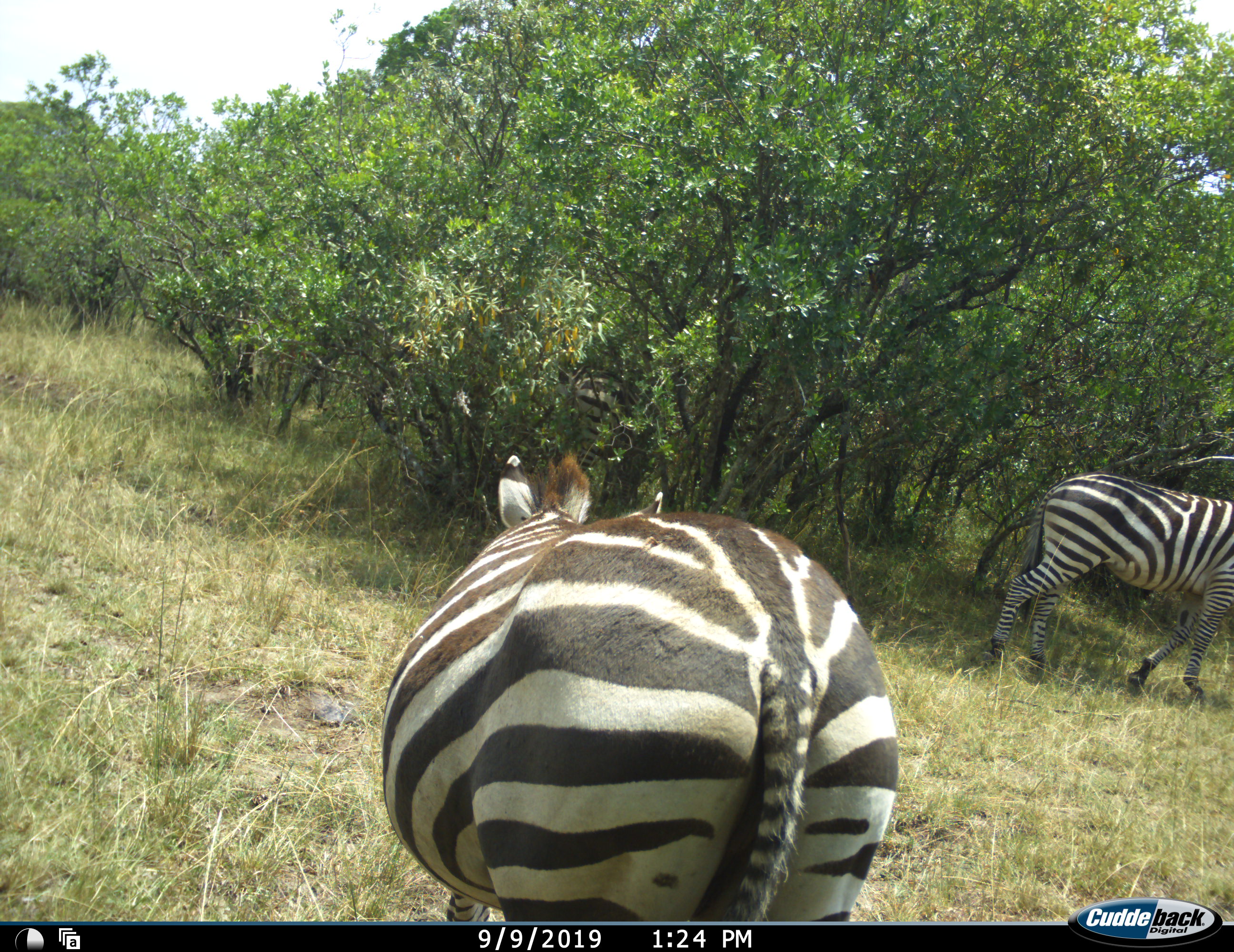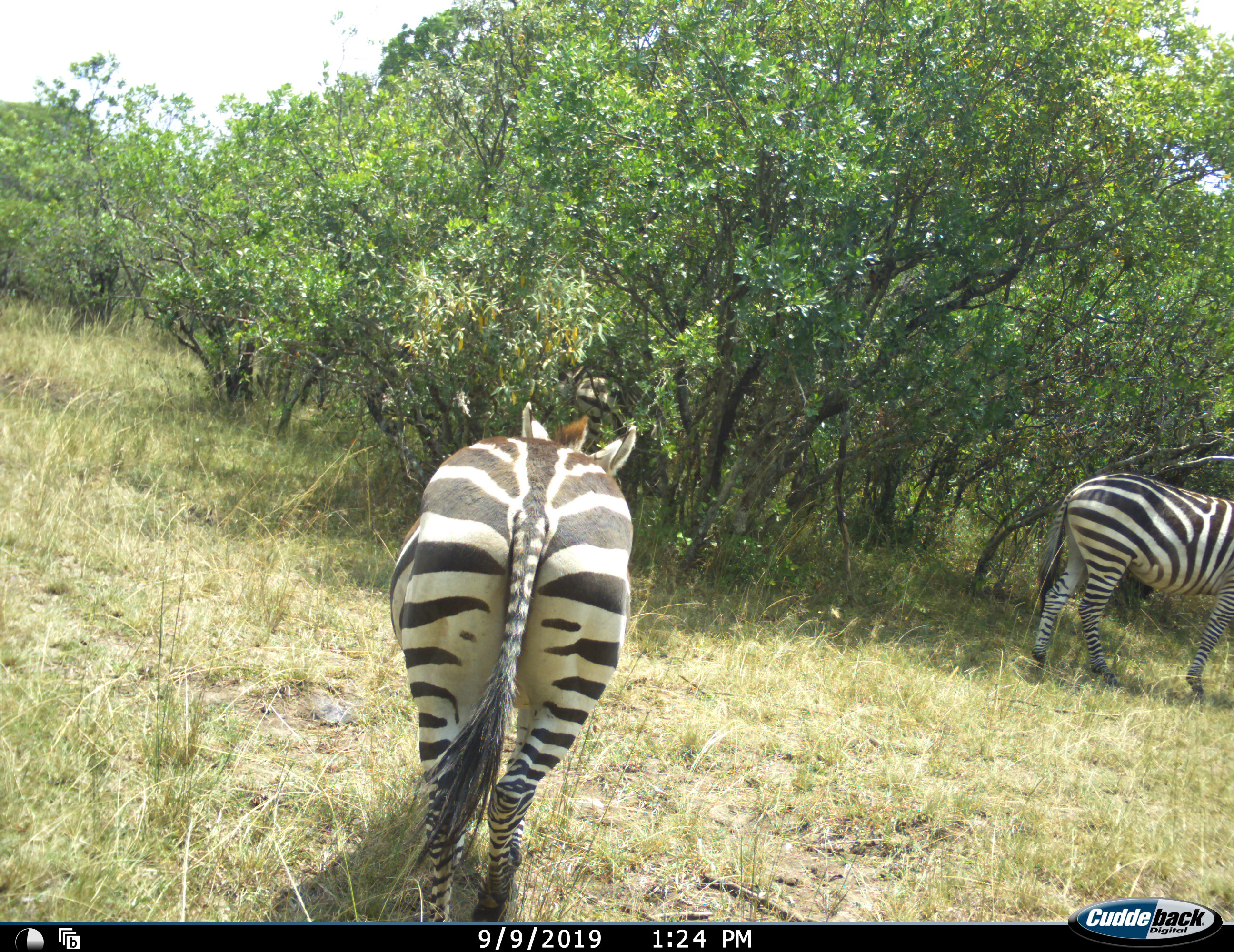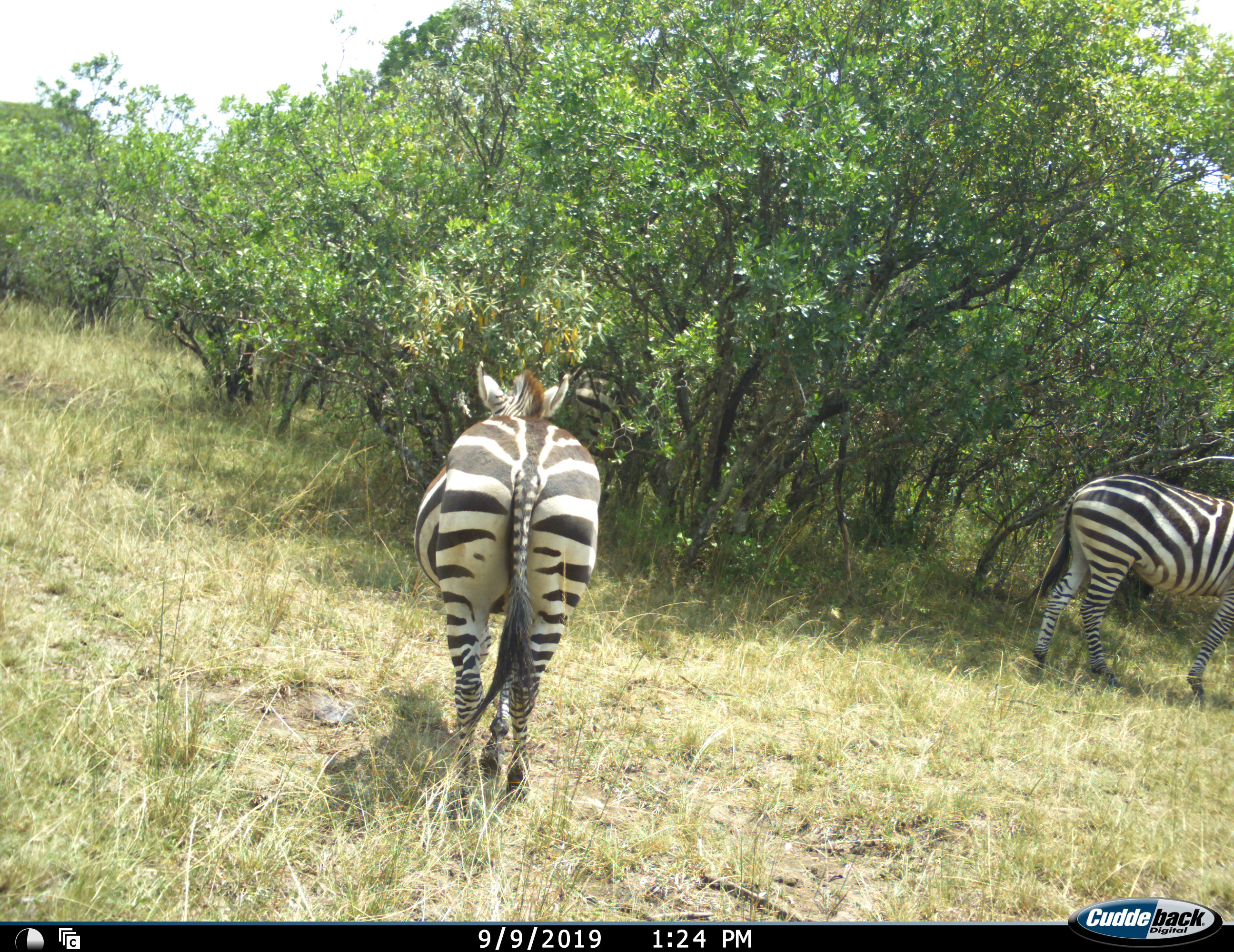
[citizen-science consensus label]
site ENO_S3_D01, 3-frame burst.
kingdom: Animalia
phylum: Chordata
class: Mammalia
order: Perissodactyla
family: Equidae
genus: Equus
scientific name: Equus quagga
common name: plains zebra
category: zebraplains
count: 3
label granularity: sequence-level